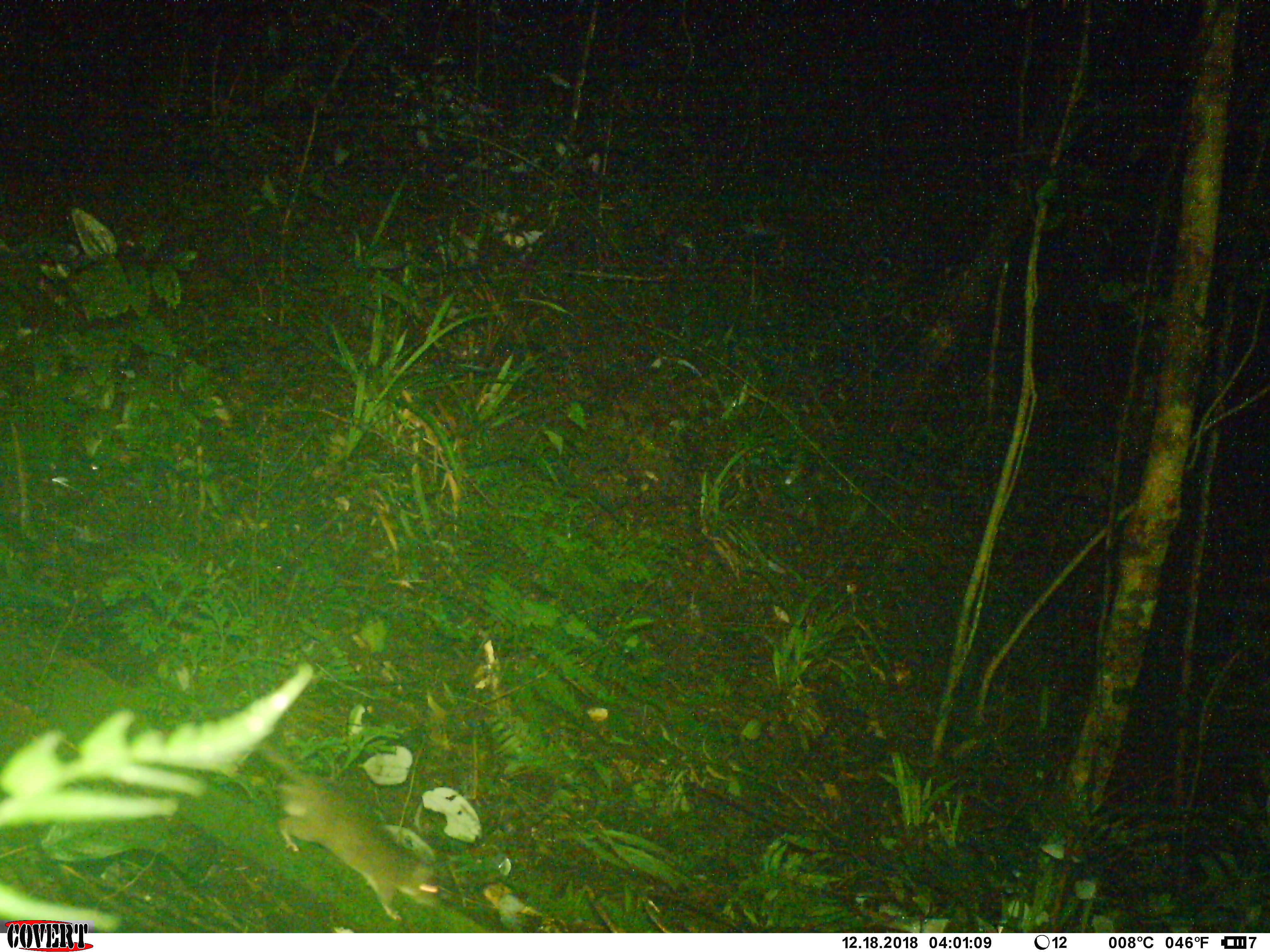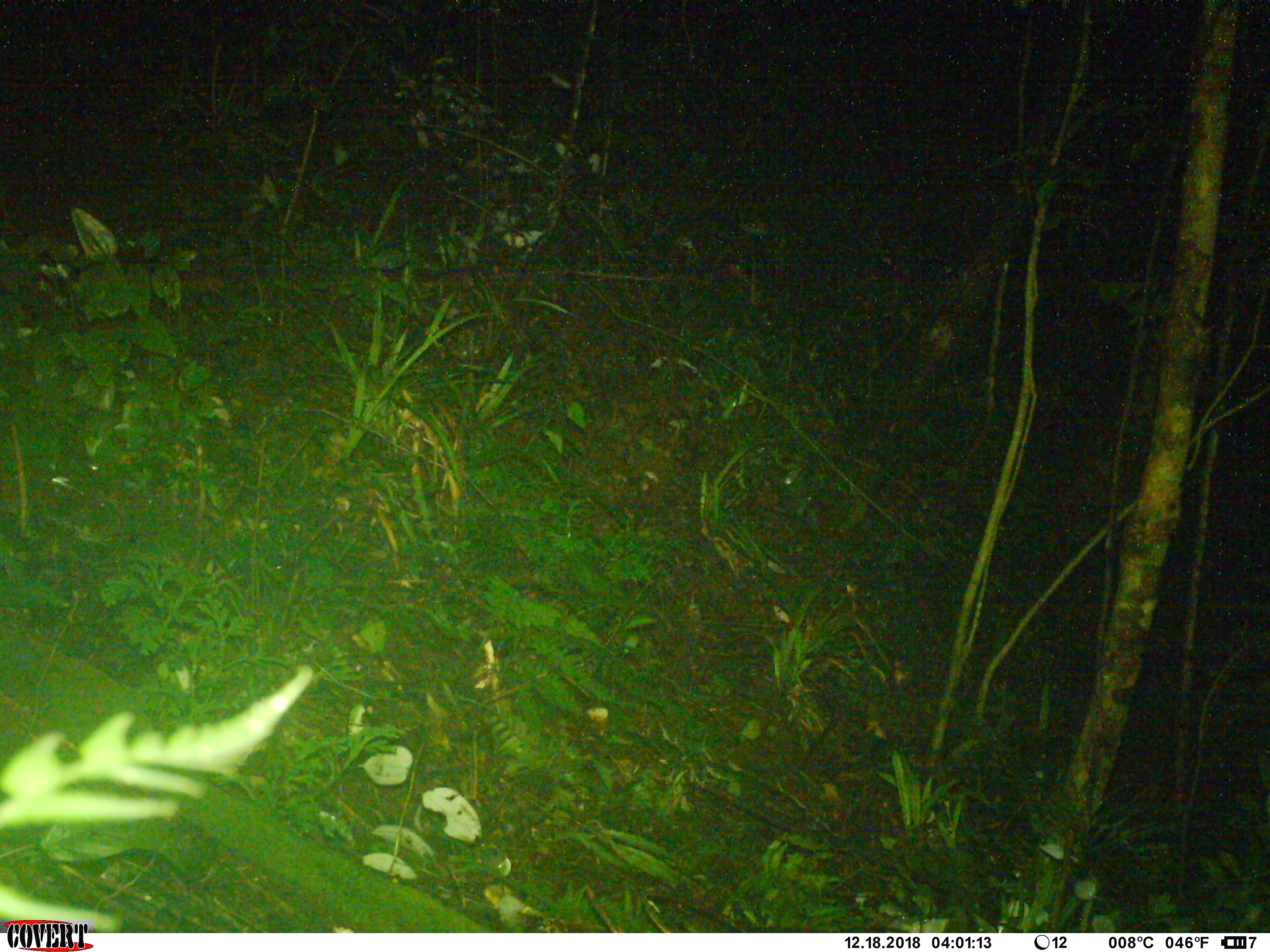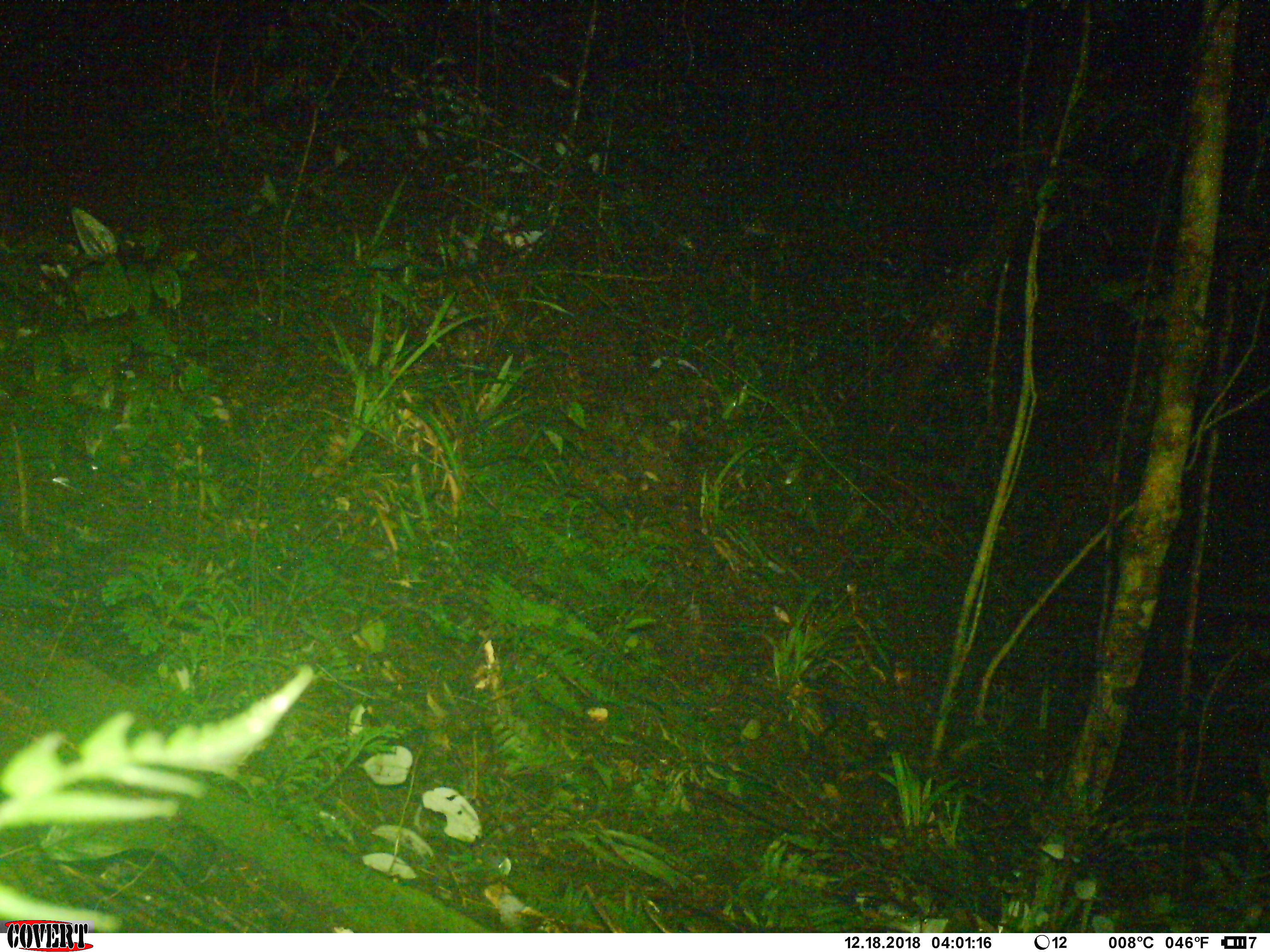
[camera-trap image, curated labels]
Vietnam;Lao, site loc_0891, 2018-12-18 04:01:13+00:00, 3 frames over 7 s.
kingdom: Animalia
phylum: Chordata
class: Mammalia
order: Rodentia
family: Muridae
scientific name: Muridae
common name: old-world mice and rats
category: unidentified murid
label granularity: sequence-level